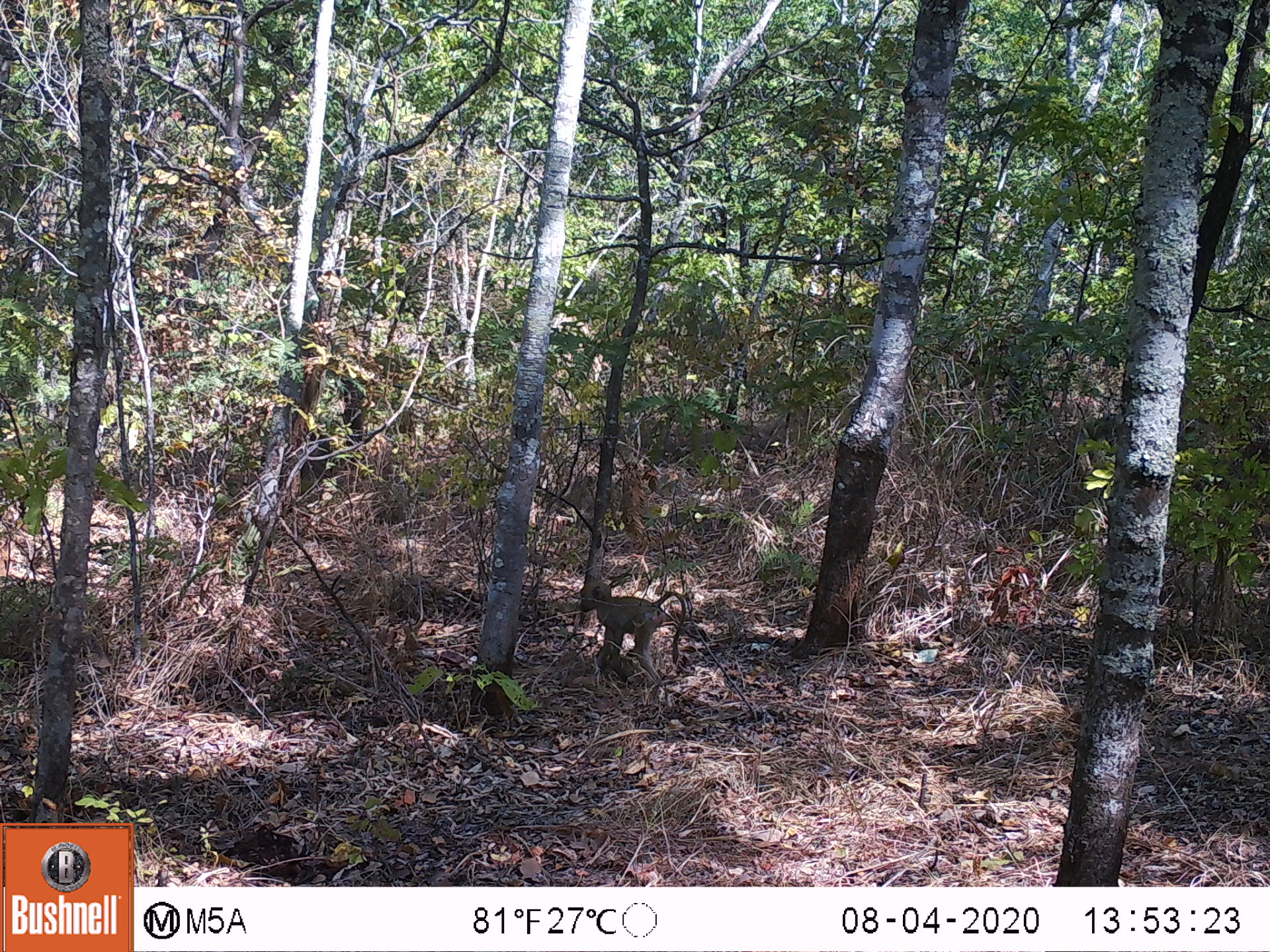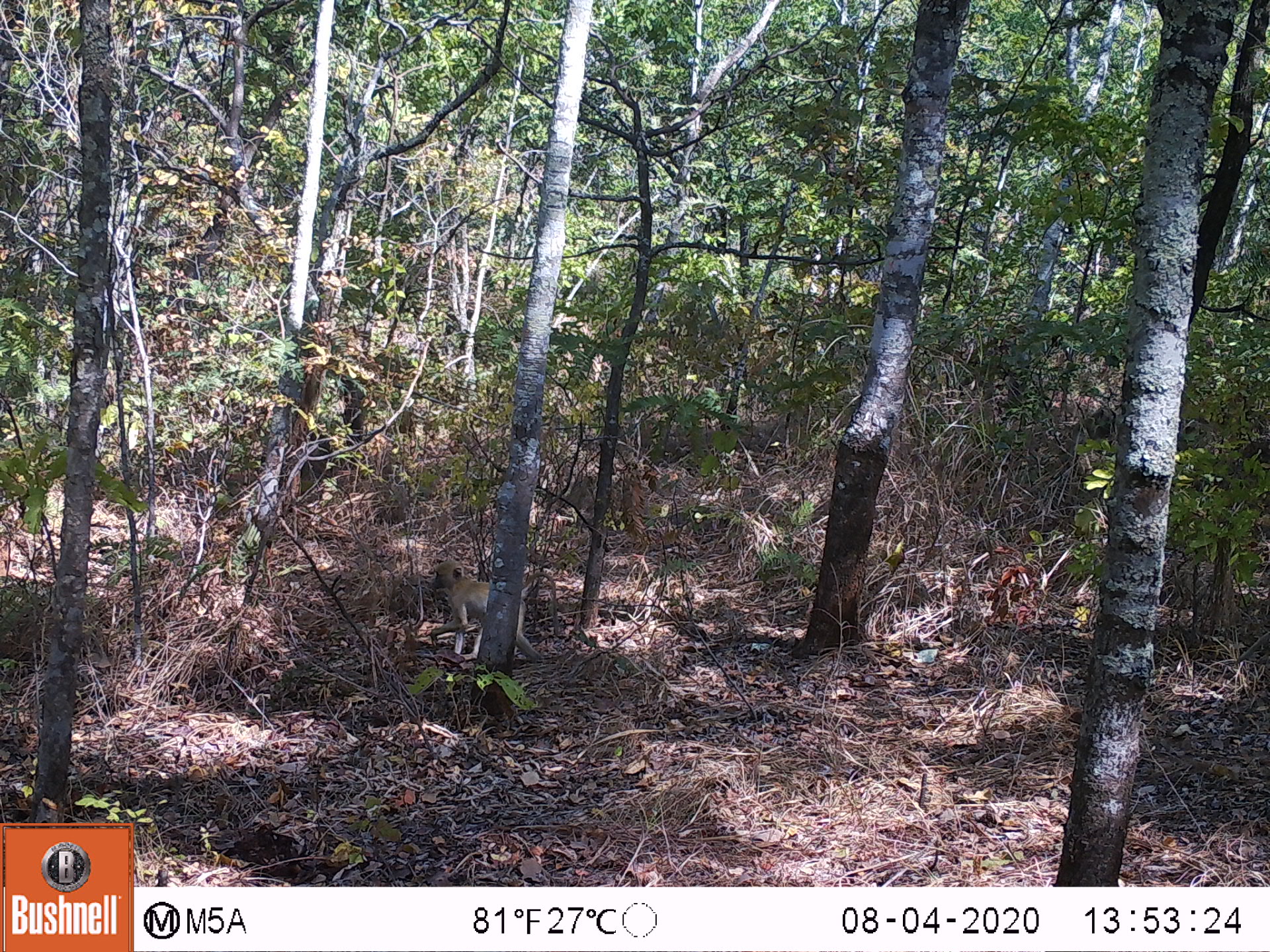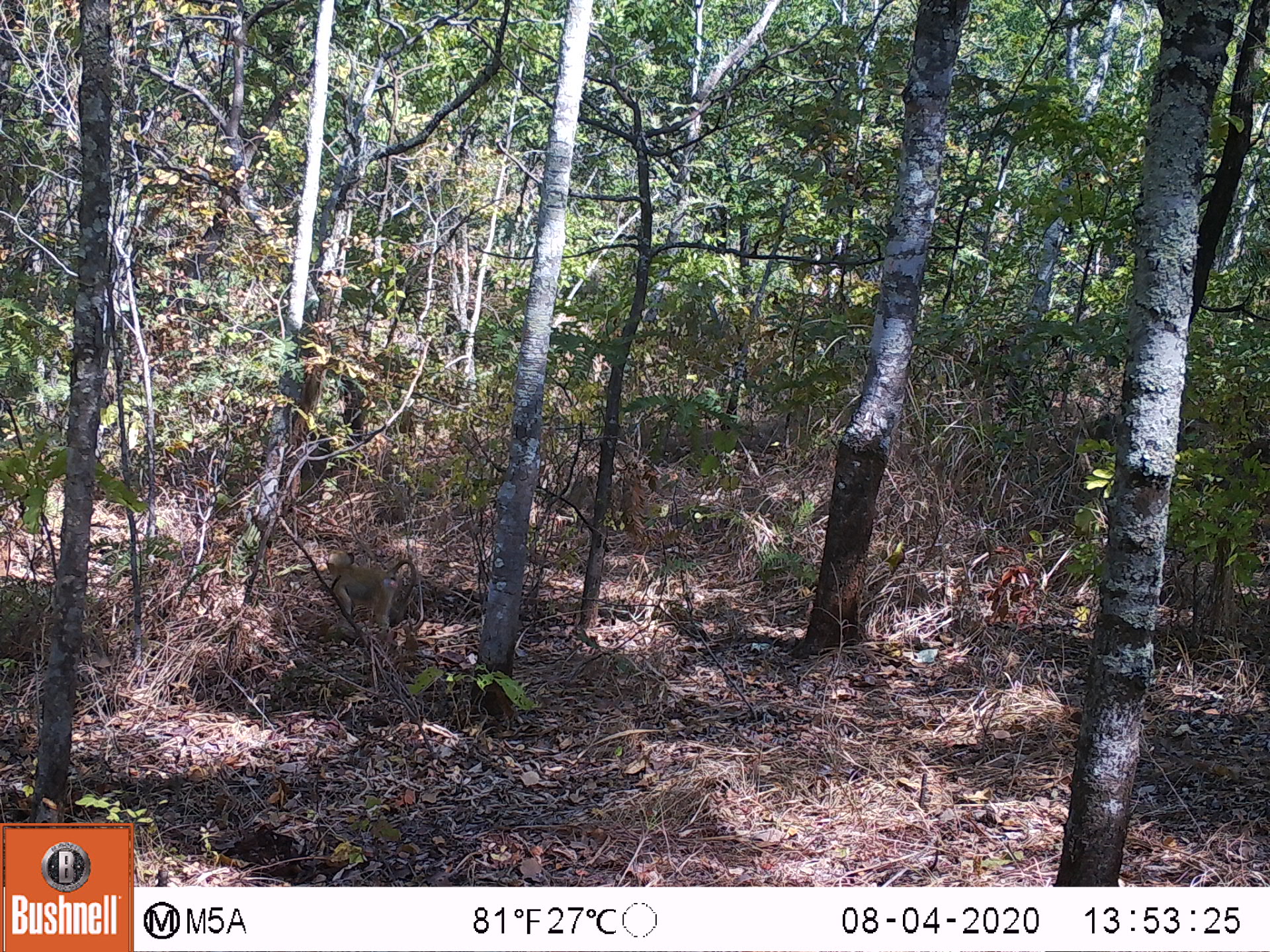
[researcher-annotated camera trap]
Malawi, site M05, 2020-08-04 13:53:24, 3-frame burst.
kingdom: Animalia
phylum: Chordata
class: Mammalia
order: Primates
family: Cercopithecidae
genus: Papio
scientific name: Papio cynocephalus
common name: yellow baboon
Yellow baboon (Papio cynocephalus), count 1.